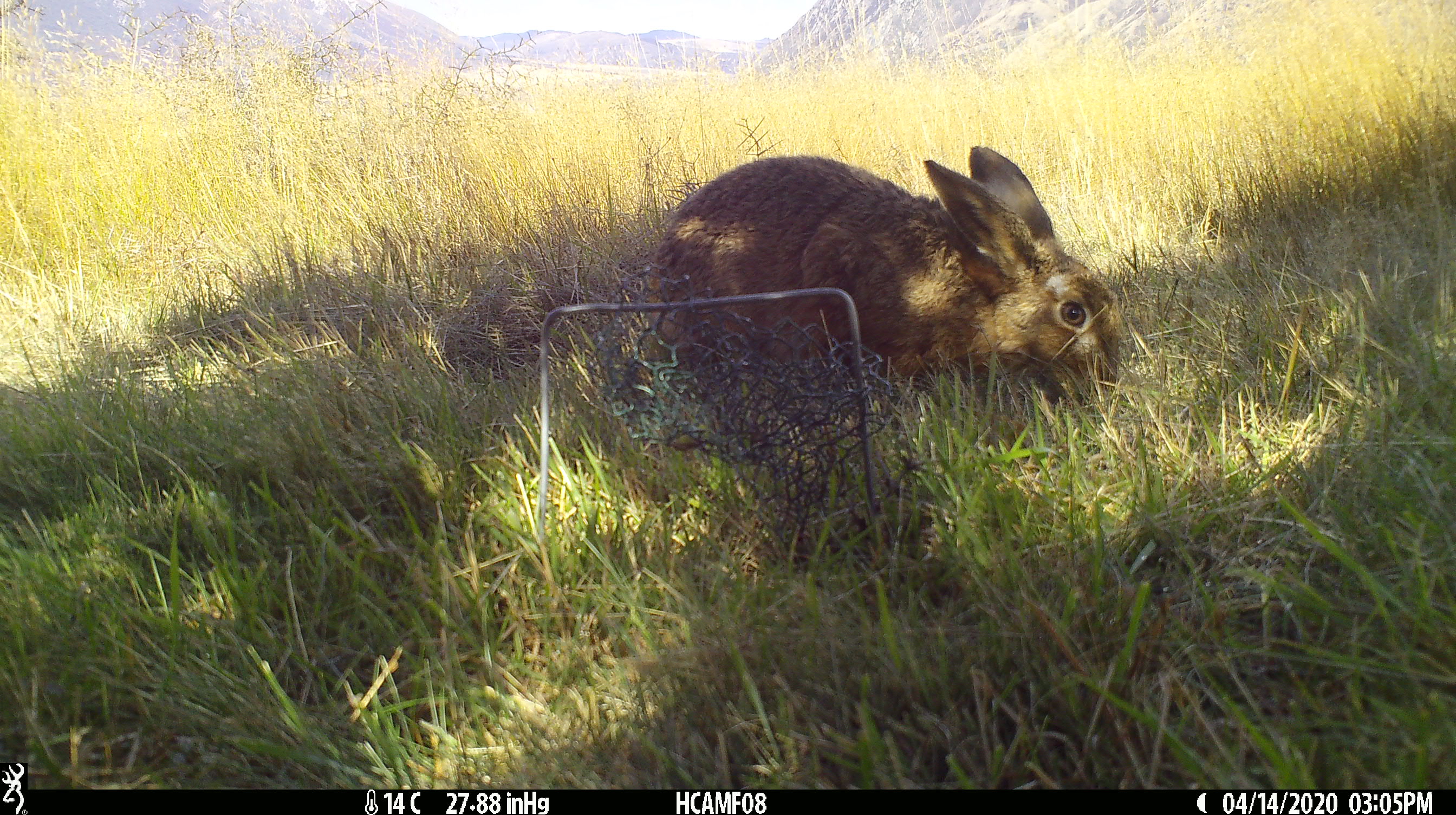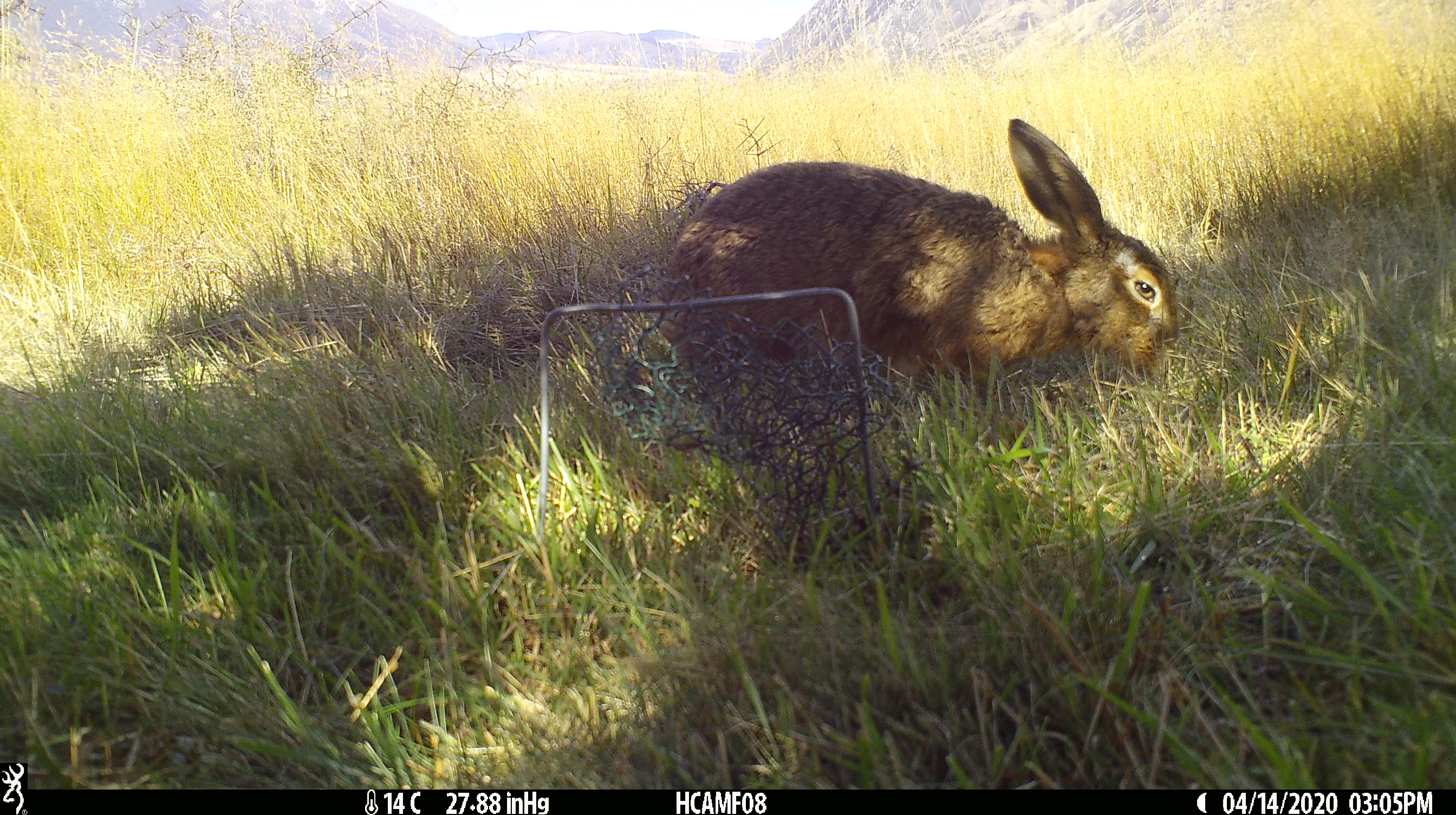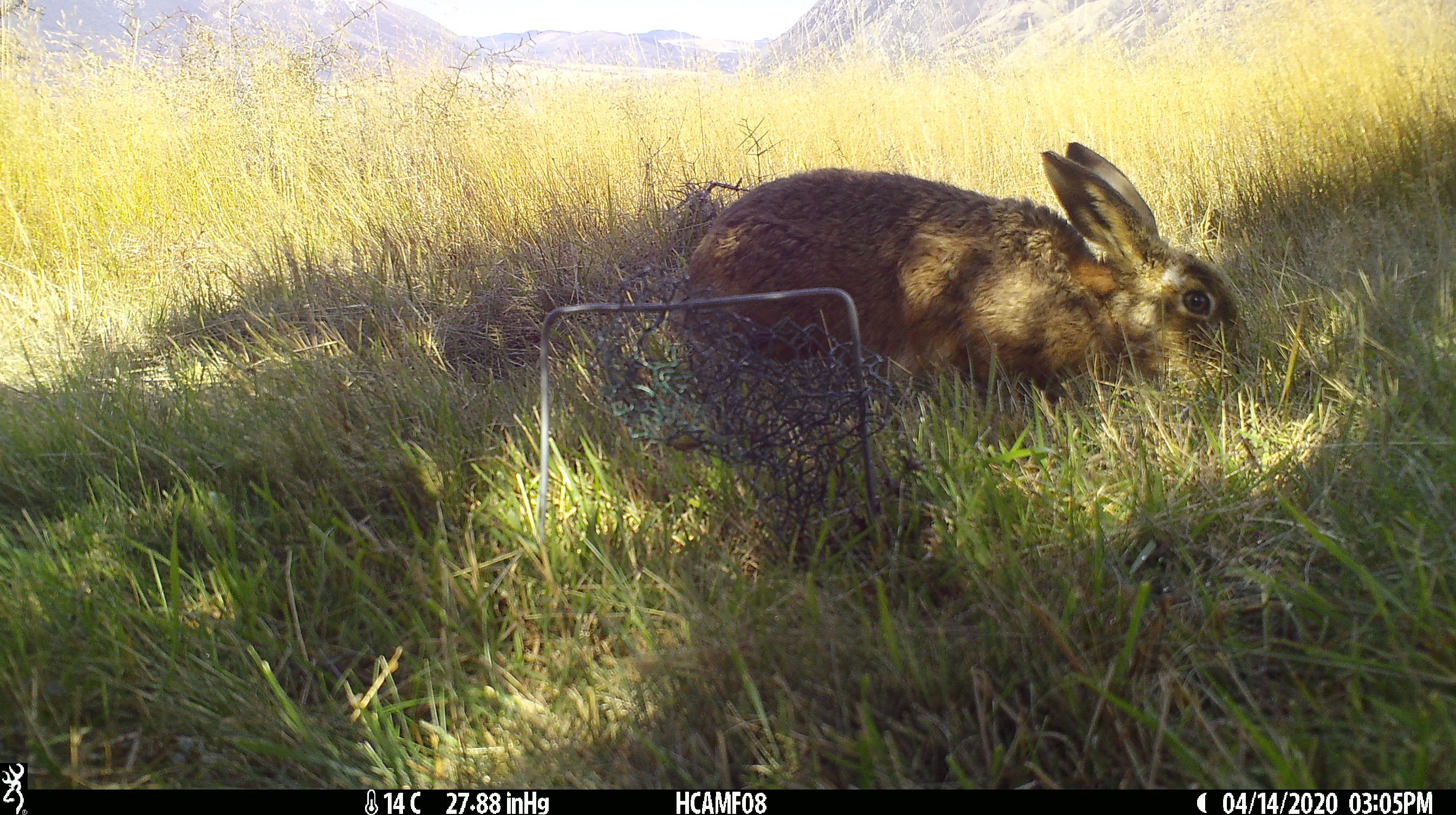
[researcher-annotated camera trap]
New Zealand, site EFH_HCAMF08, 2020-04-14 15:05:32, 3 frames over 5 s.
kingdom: Animalia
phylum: Chordata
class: Mammalia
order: Lagomorpha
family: Leporidae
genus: Oryctolagus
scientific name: Oryctolagus cuniculus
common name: european rabbit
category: rabbit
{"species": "rabbit (european rabbit) (Oryctolagus cuniculus)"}